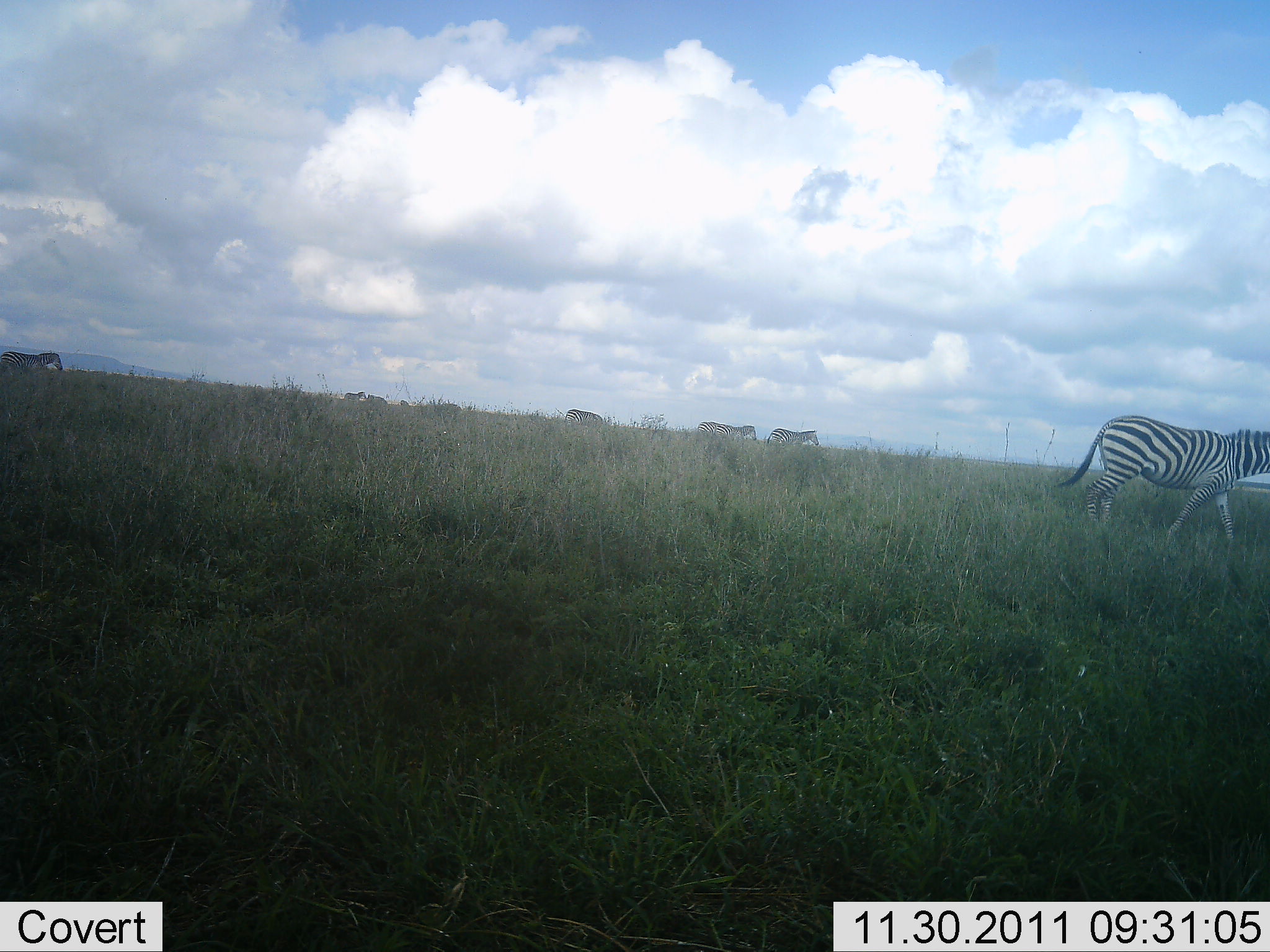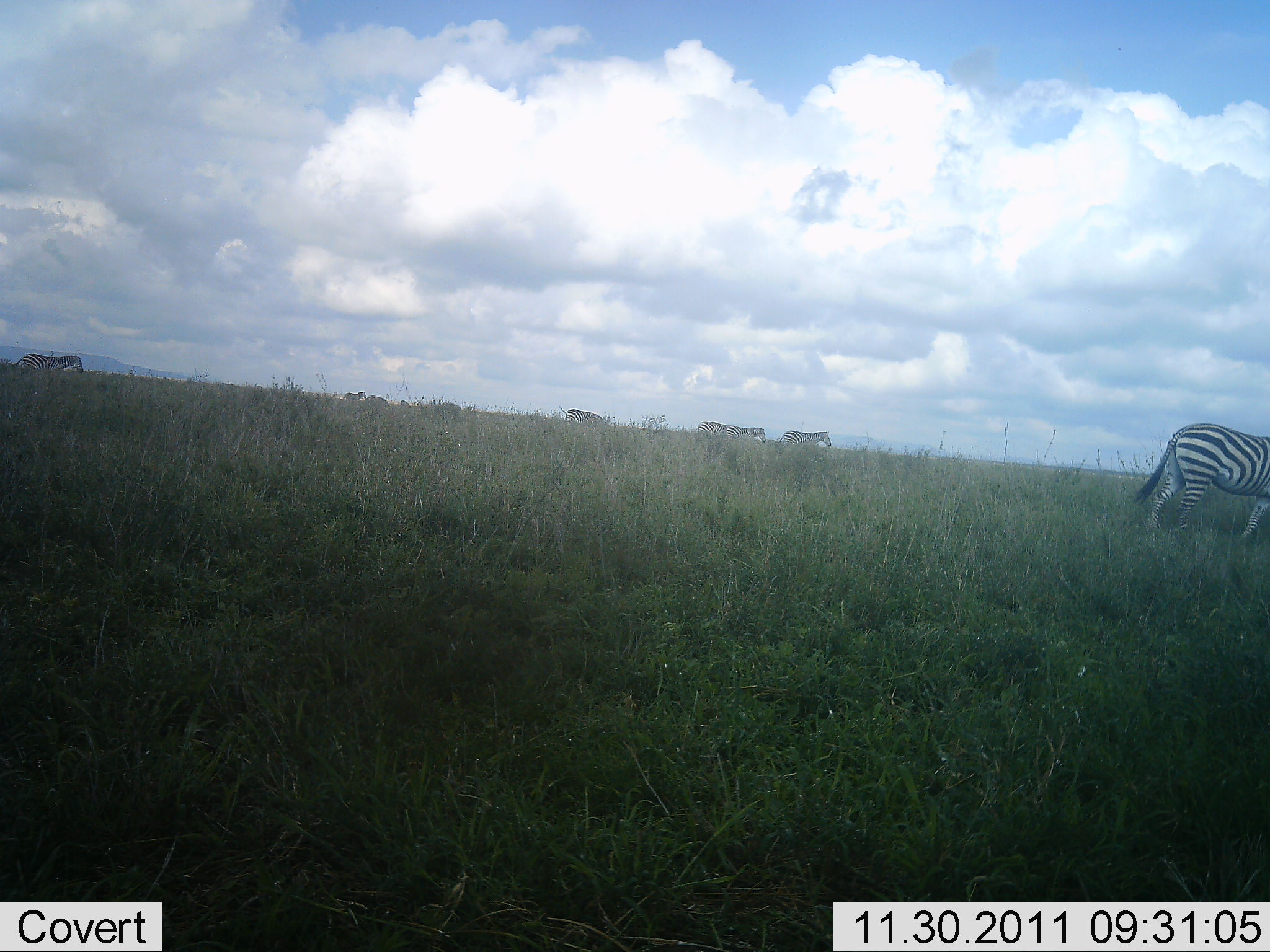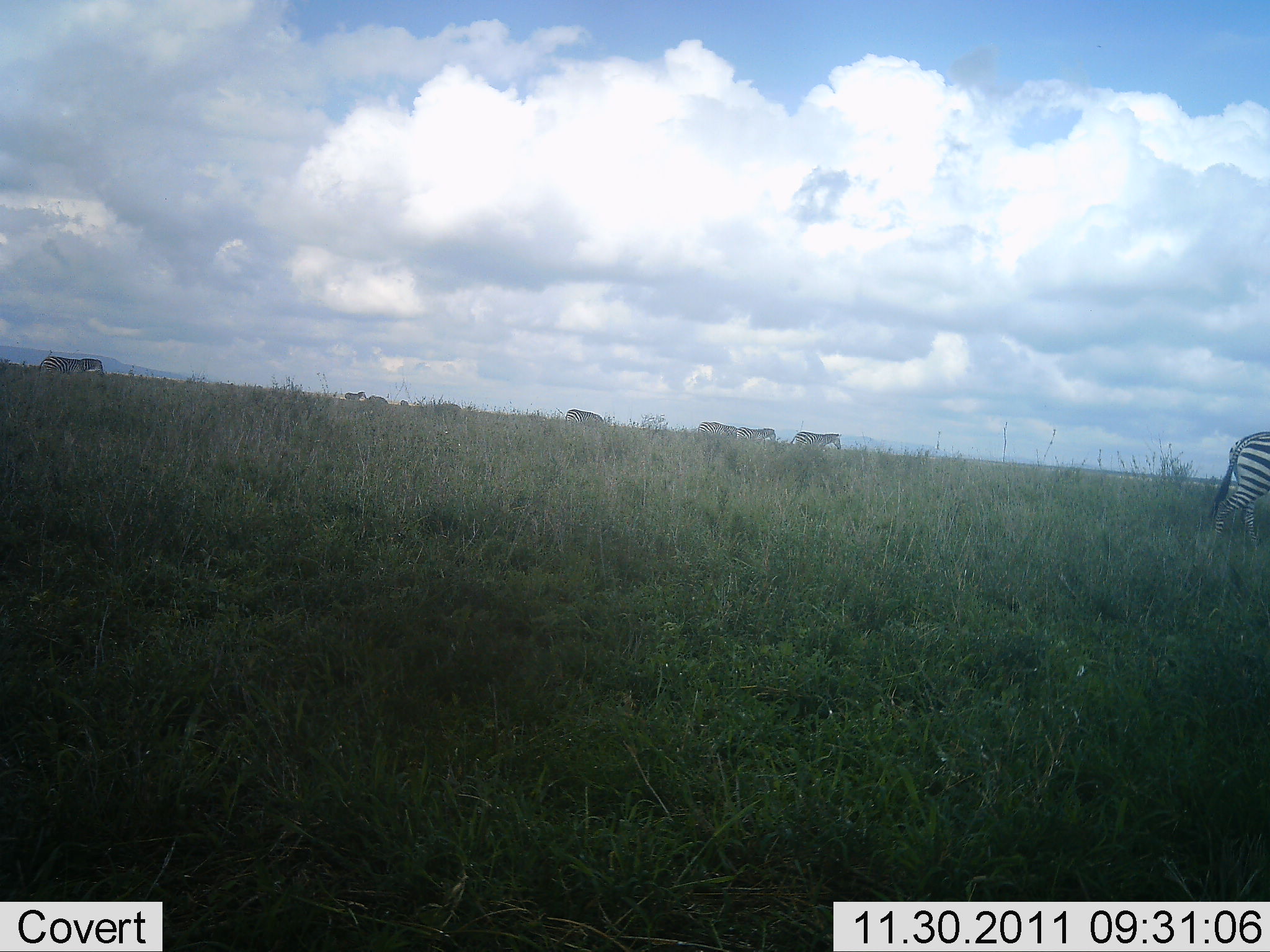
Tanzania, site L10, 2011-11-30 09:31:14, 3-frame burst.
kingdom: Animalia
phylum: Chordata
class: Mammalia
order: Perissodactyla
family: Equidae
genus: Equus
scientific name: Equus quagga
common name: plains zebra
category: zebra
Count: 7.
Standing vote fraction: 33%.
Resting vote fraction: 0%.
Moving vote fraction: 92%.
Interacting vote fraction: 0%.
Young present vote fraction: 0%.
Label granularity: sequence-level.